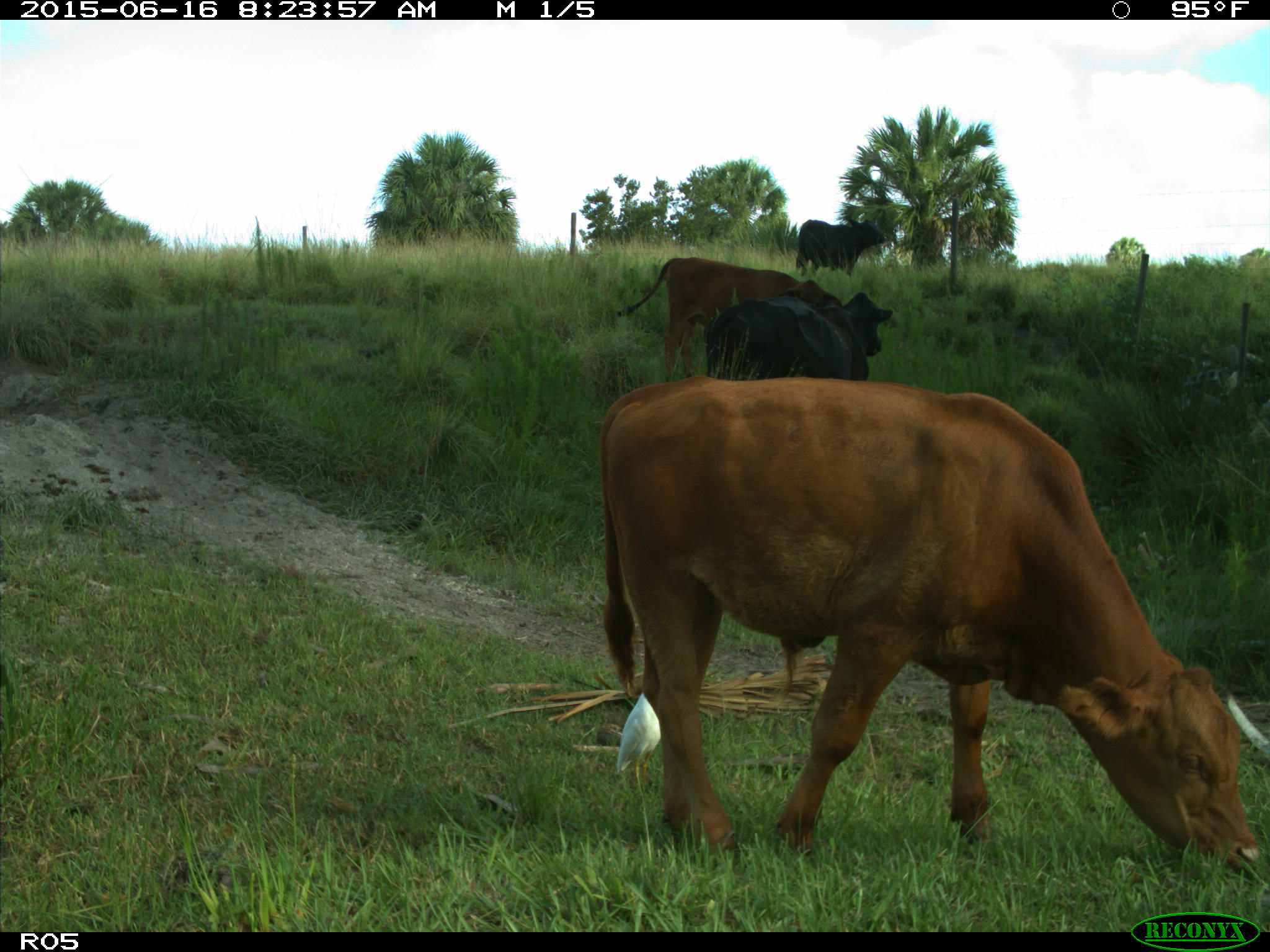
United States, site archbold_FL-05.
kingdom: Animalia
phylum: Chordata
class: Mammalia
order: Artiodactyla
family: Bovidae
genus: Bos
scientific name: Bos taurus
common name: domestic cow